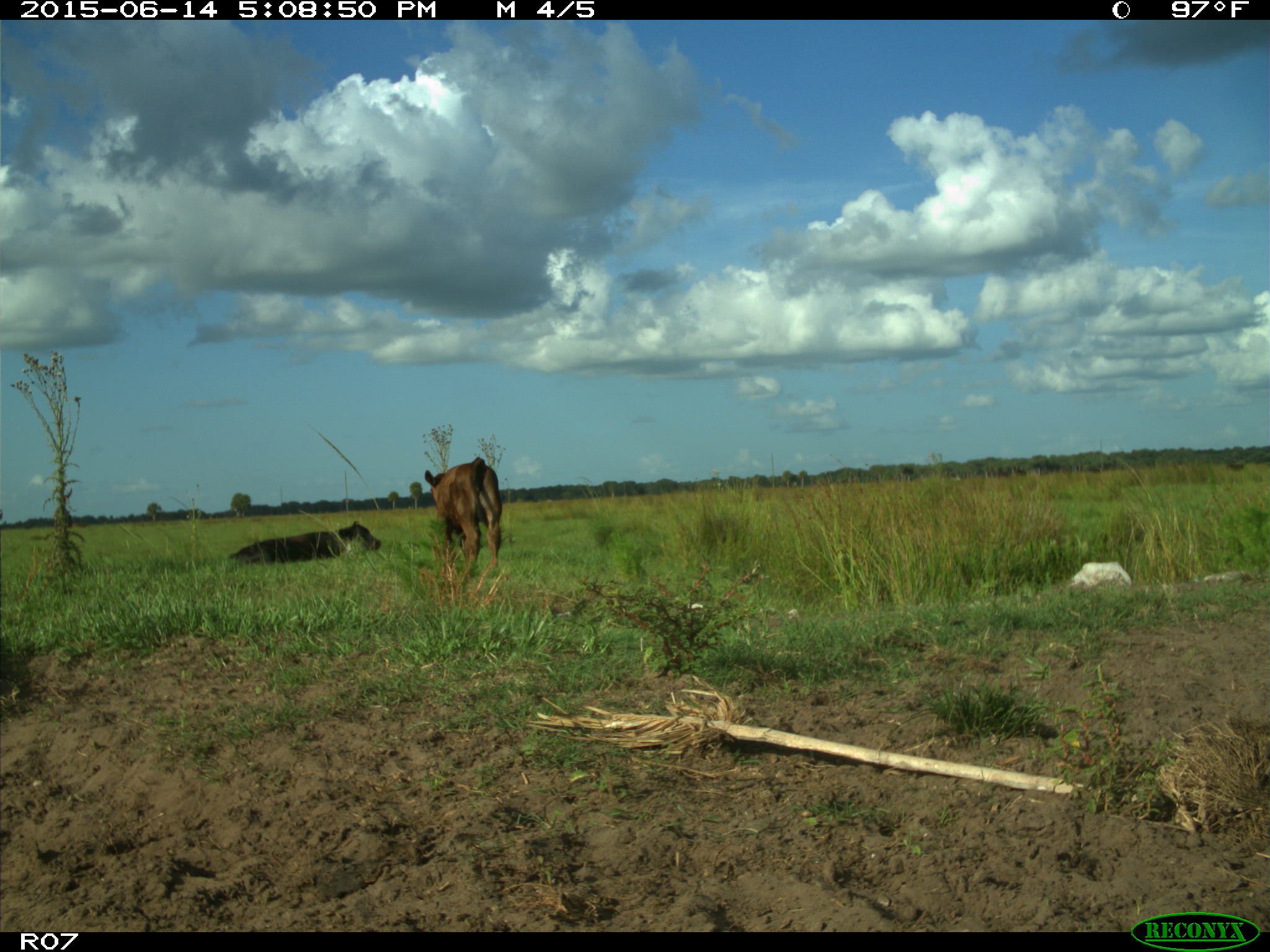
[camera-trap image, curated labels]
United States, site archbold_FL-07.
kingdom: Animalia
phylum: Chordata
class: Mammalia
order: Artiodactyla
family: Bovidae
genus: Bos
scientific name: Bos taurus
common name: domestic cow